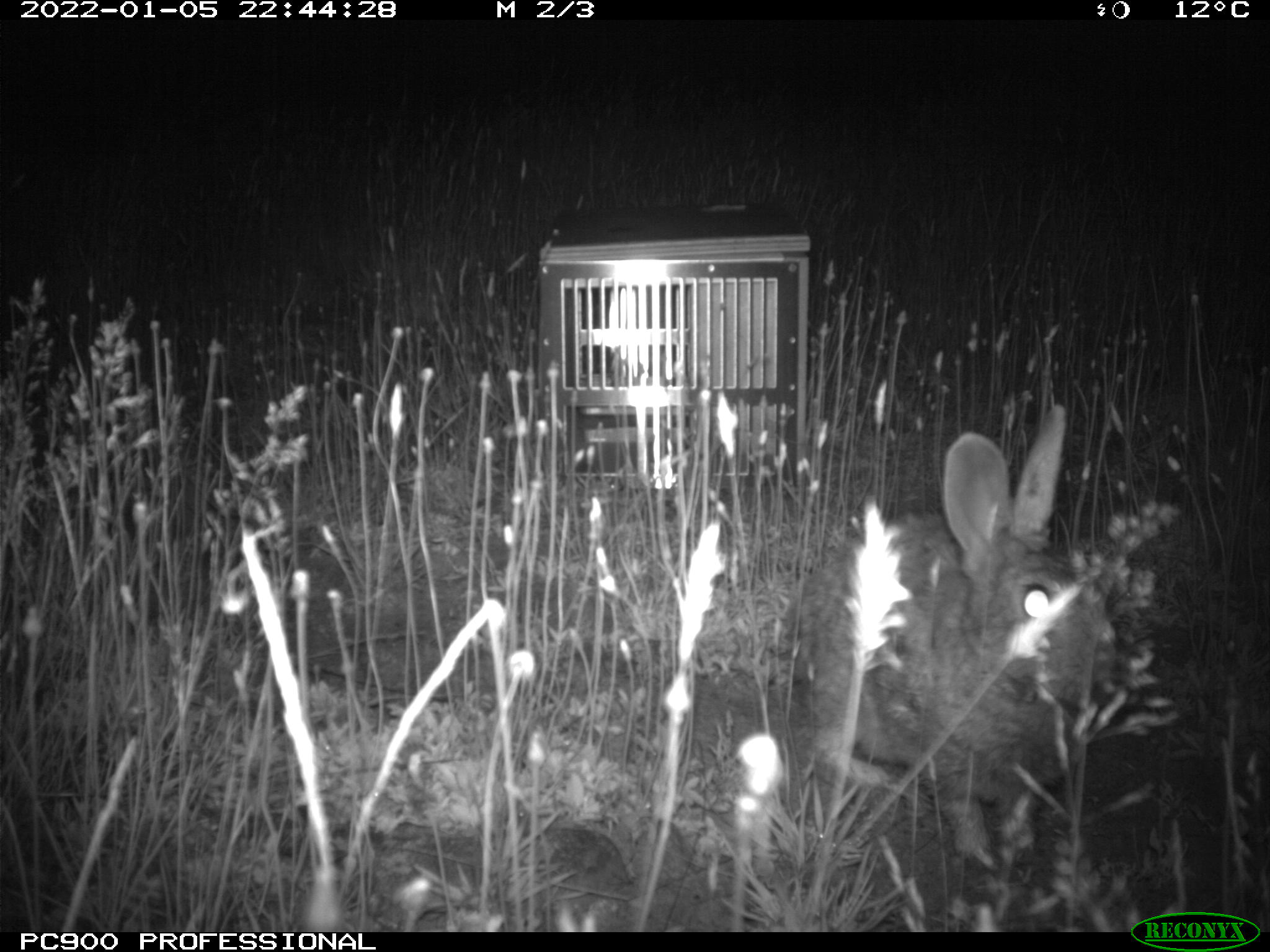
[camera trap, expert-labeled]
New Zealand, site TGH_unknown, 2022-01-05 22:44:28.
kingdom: Animalia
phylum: Chordata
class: Mammalia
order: Lagomorpha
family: Leporidae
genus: Oryctolagus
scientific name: Oryctolagus cuniculus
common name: european rabbit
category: rabbit